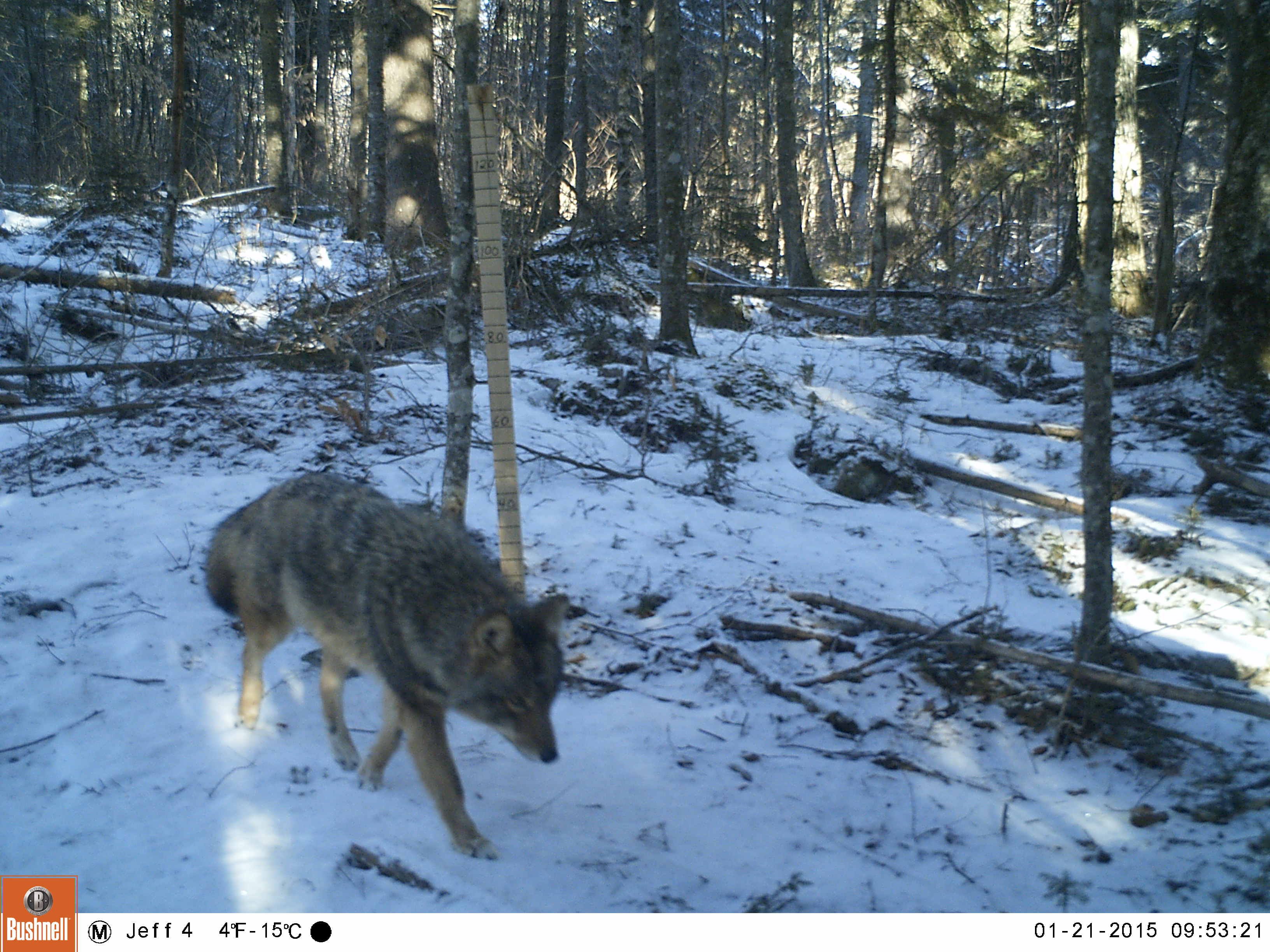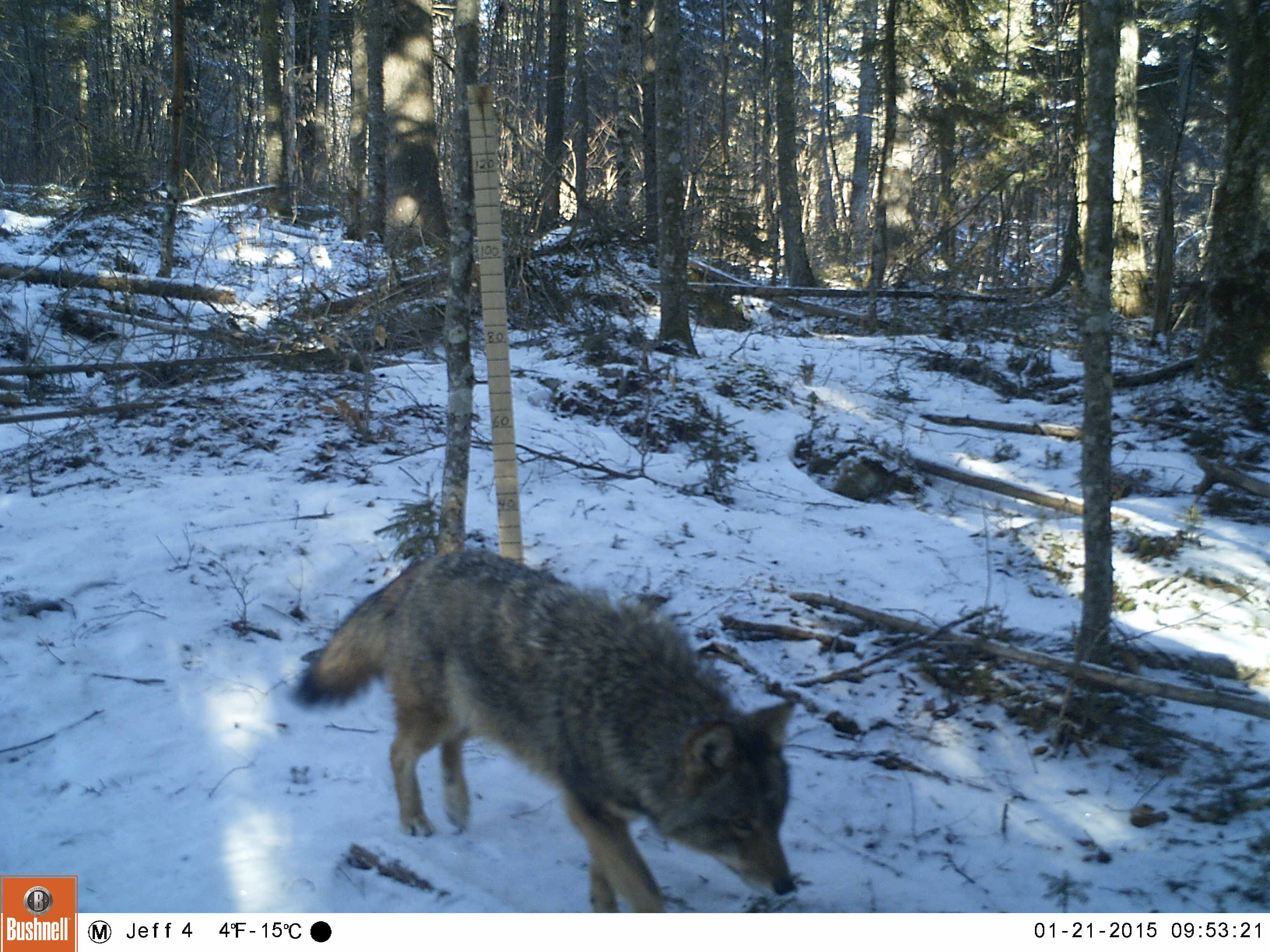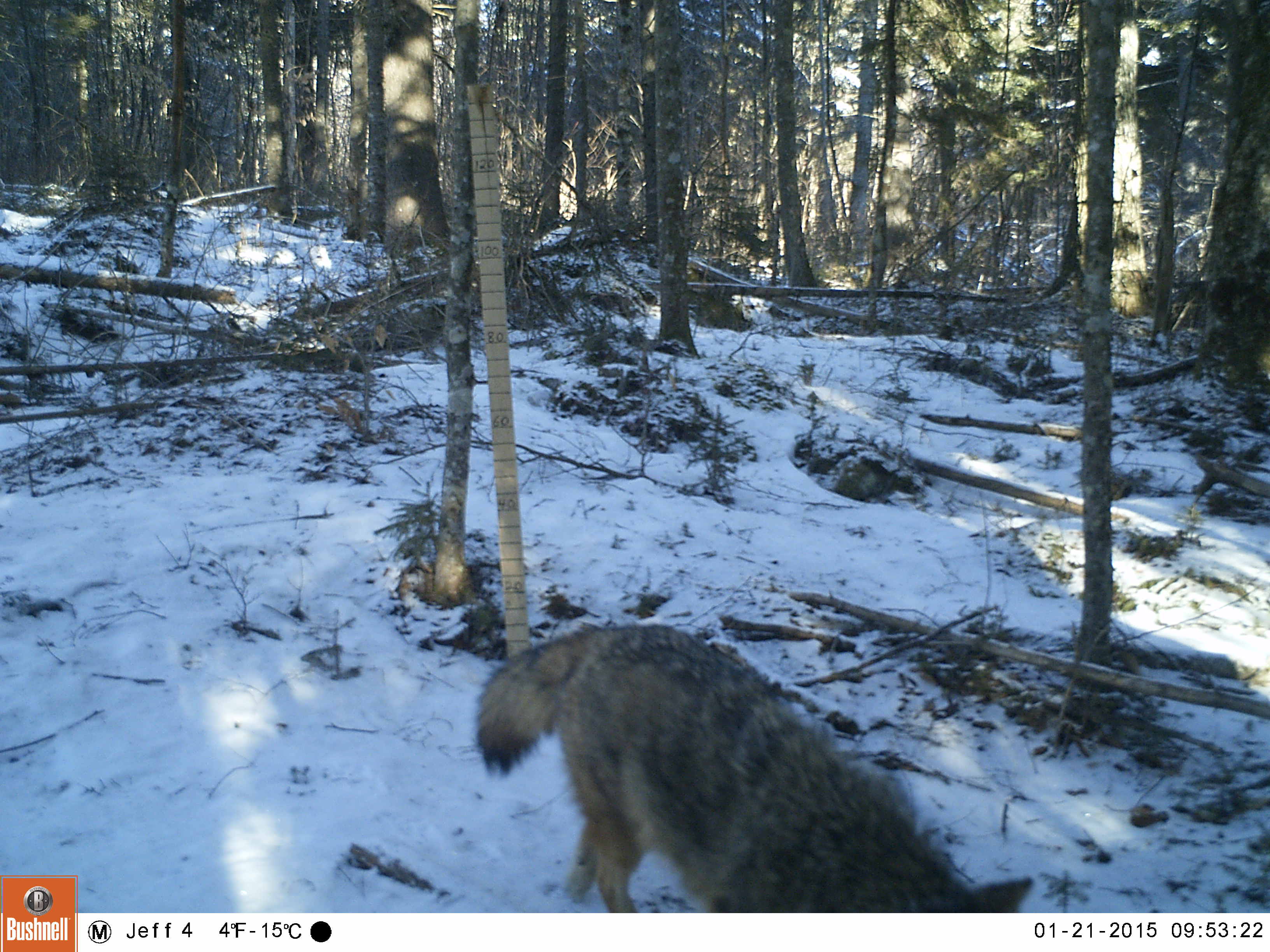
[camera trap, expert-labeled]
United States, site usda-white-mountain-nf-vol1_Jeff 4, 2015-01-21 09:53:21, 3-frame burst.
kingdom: Animalia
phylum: Chordata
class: Mammalia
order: Carnivora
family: Canidae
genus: Canis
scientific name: Canis latrans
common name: coyote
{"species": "coyote (Canis latrans)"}